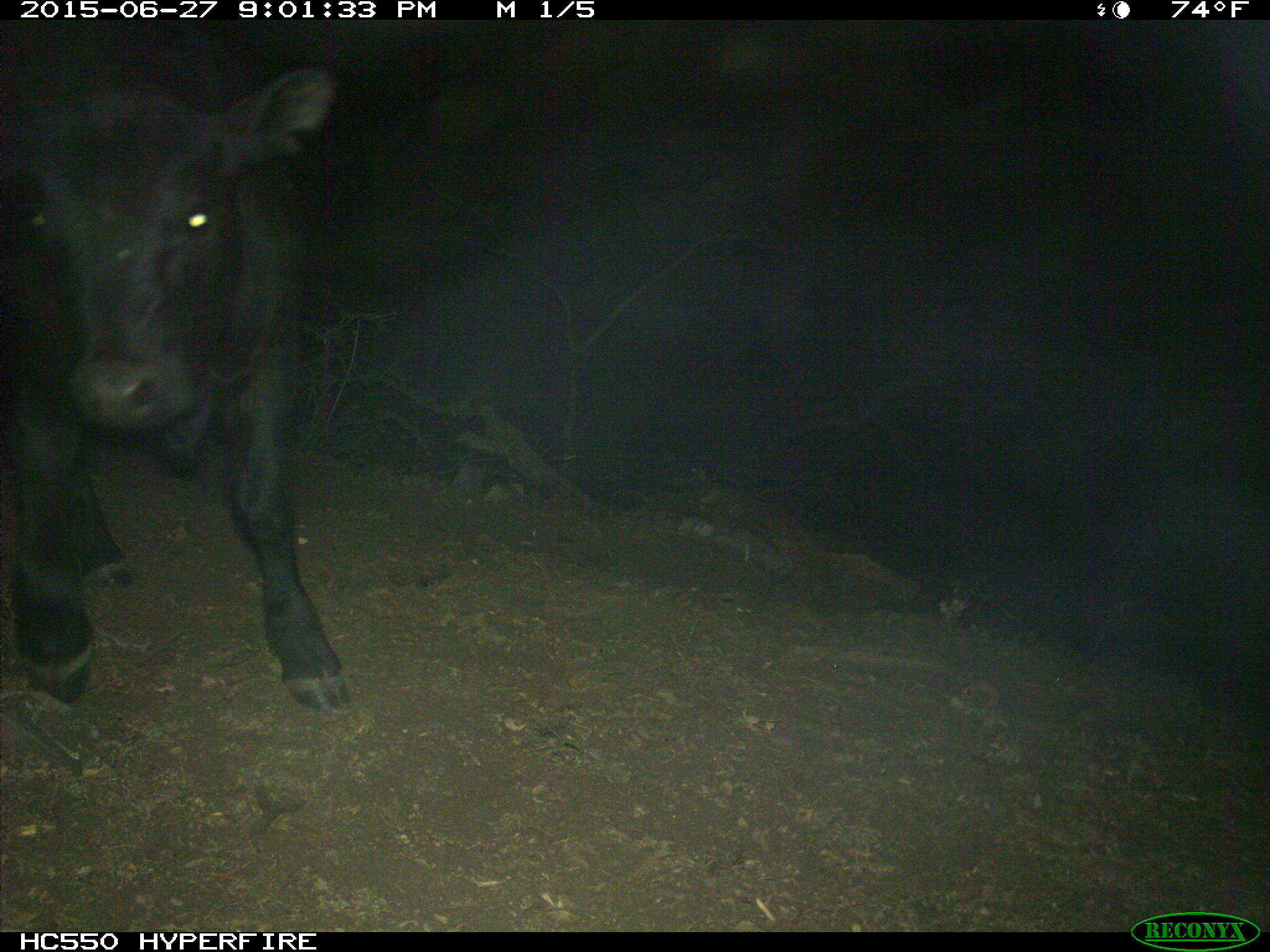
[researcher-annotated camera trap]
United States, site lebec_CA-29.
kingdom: Animalia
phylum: Chordata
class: Mammalia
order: Artiodactyla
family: Bovidae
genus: Bos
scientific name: Bos taurus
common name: domestic cow